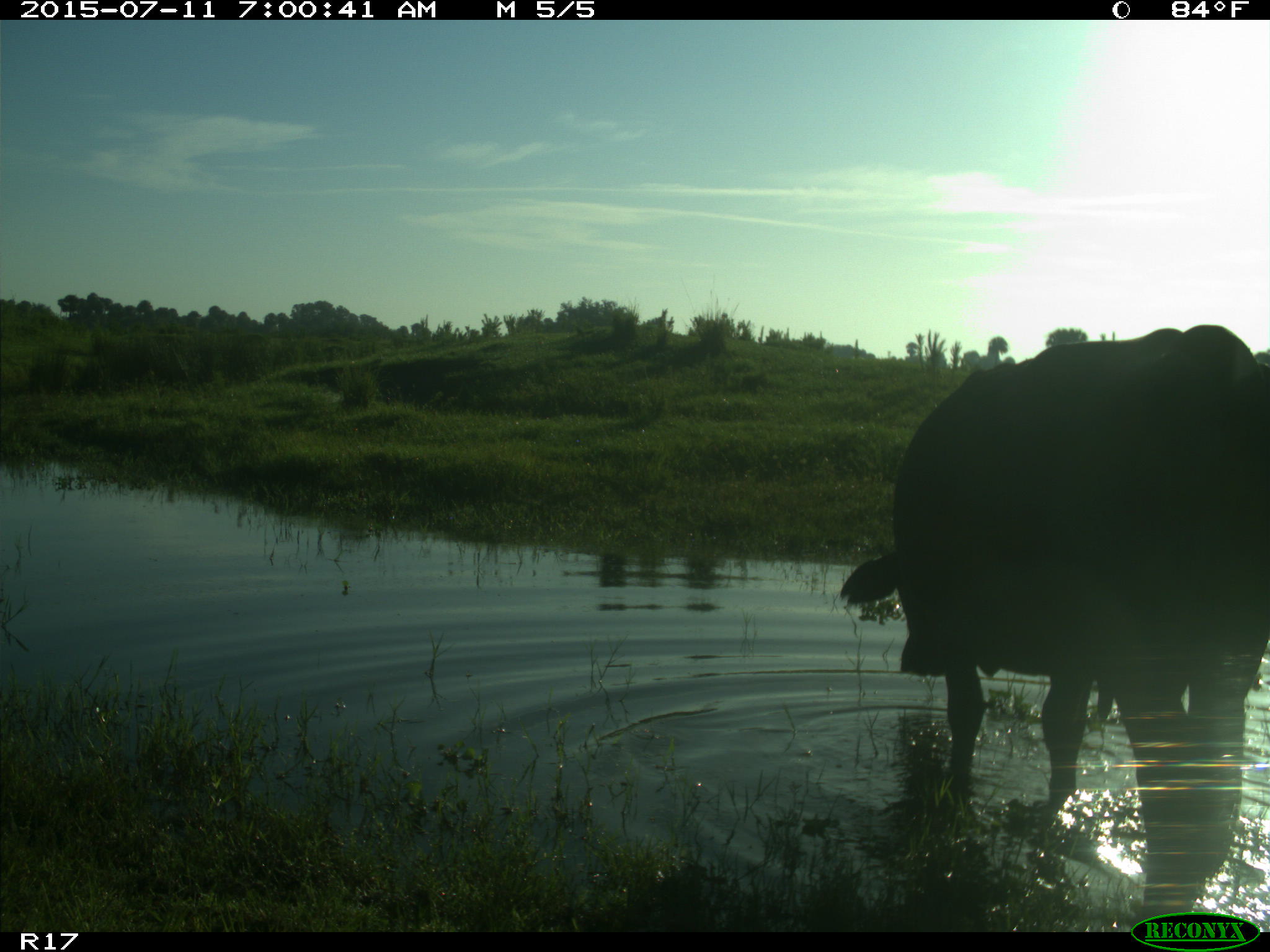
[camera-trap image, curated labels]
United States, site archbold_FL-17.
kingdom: Animalia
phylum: Chordata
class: Mammalia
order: Artiodactyla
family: Bovidae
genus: Bos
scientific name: Bos taurus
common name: domestic cow